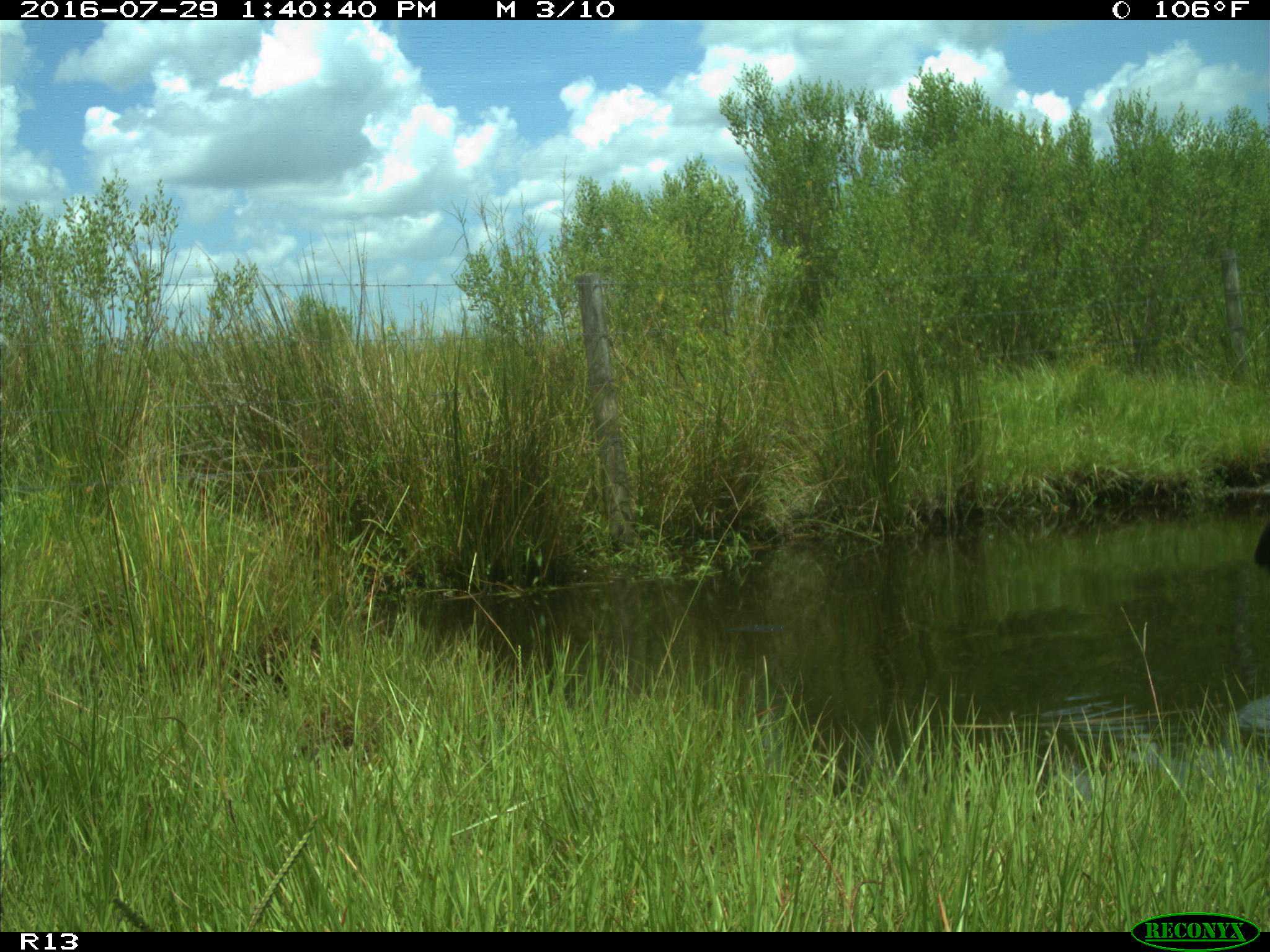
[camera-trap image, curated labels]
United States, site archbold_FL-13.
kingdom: Animalia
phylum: Chordata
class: Mammalia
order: Artiodactyla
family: Bovidae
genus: Bos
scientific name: Bos taurus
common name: domestic cow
Bos taurus (domestic cow).